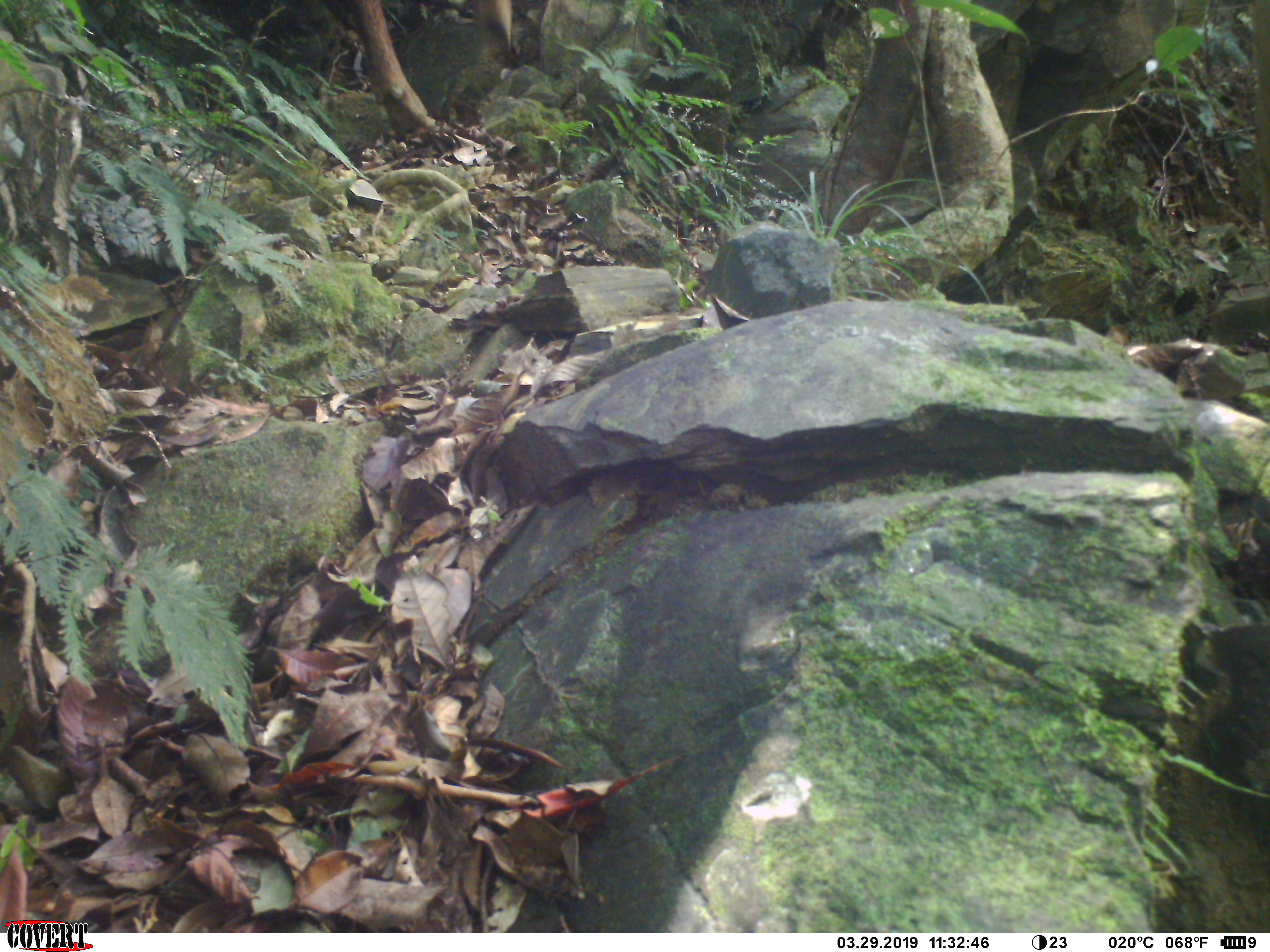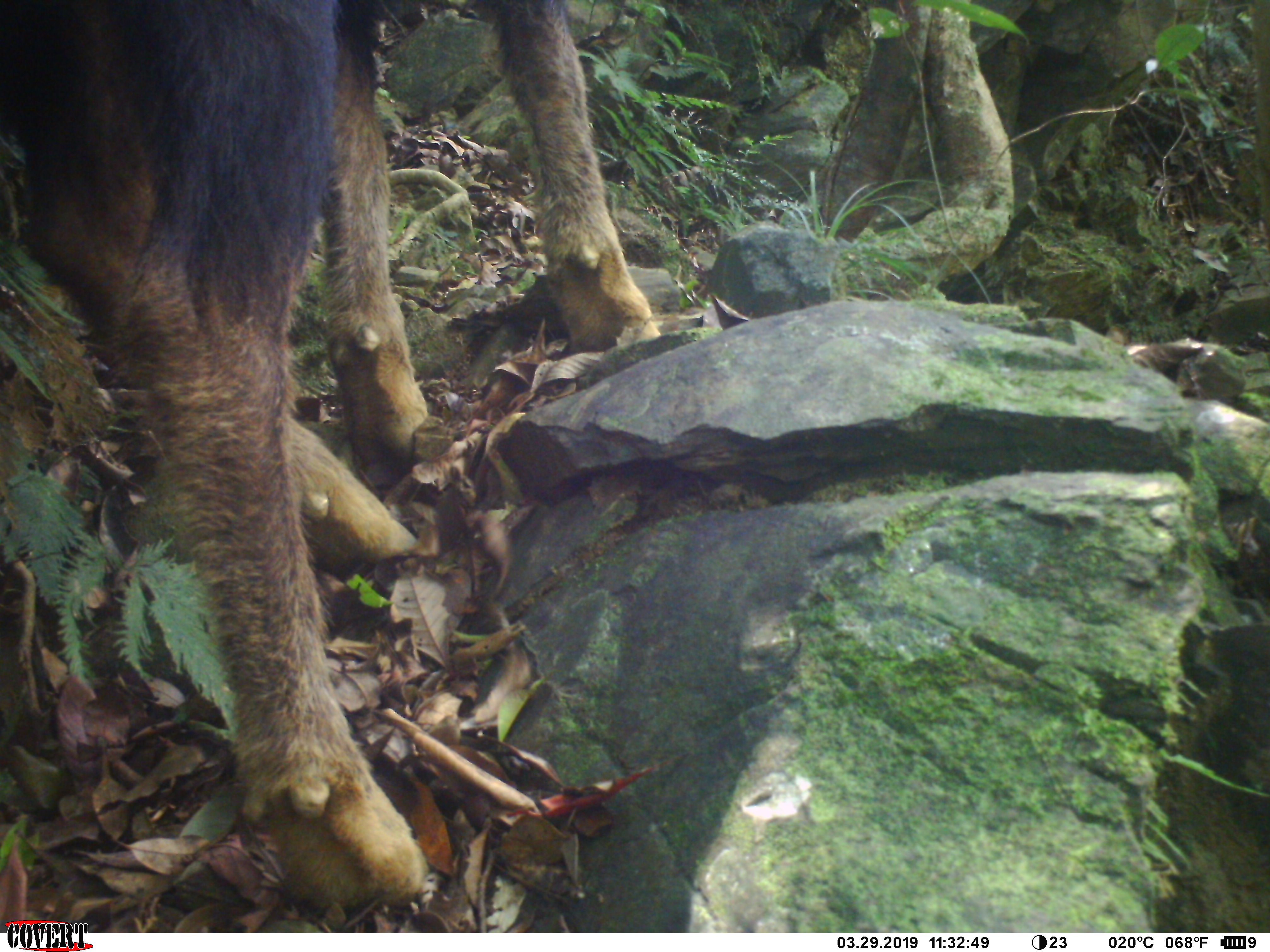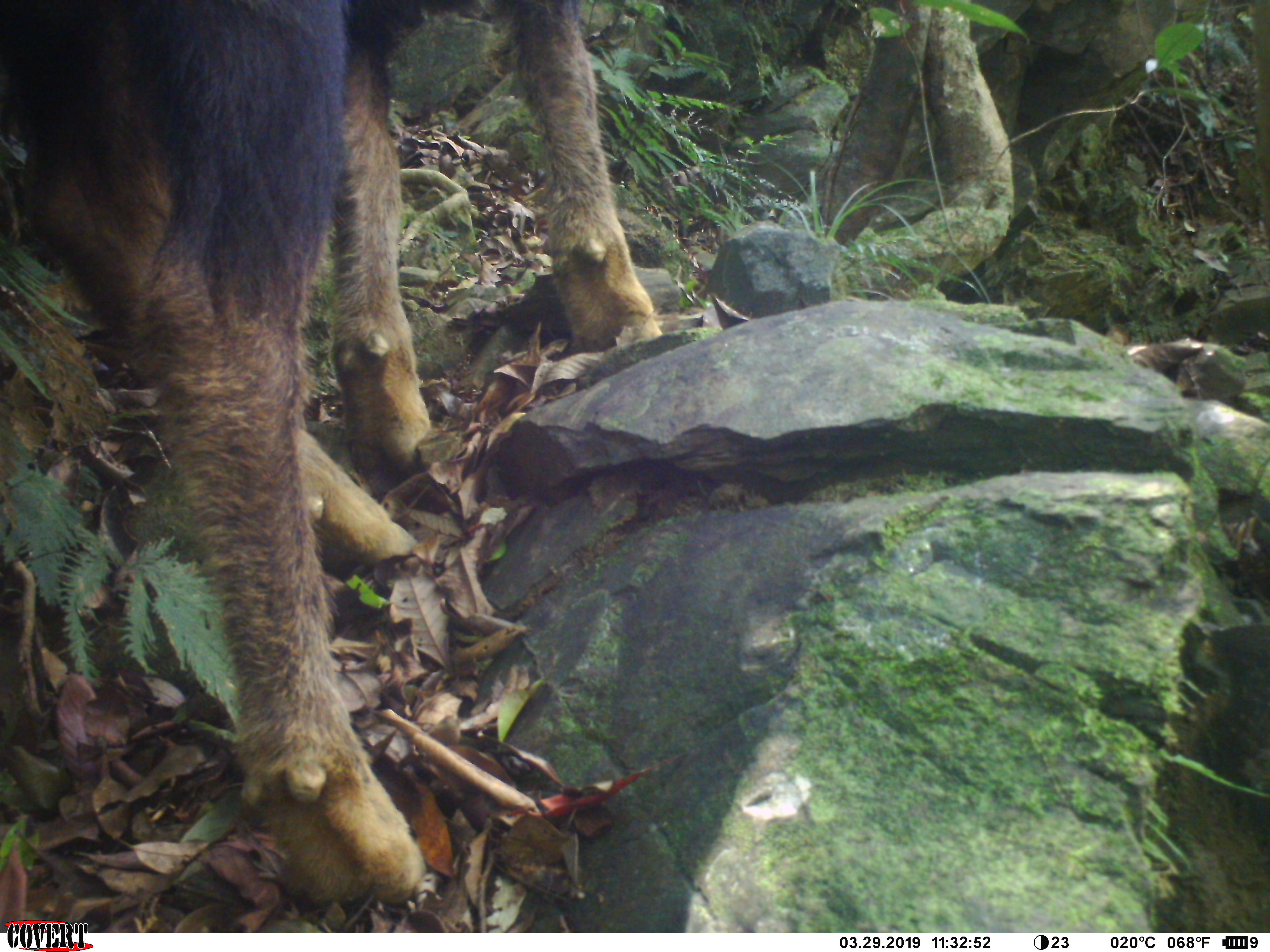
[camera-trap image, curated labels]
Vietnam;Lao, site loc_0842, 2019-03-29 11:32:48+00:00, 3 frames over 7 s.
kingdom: Animalia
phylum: Chordata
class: Mammalia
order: Artiodactyla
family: Bovidae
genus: Capricornis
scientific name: Capricornis sumatraensis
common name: chinese serow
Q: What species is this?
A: Chinese serow (Capricornis sumatraensis).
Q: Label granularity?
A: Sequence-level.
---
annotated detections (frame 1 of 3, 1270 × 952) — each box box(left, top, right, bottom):
chinese serow: box(354, 0, 511, 137)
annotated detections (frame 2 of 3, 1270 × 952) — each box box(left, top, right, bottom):
chinese serow: box(0, 0, 664, 908)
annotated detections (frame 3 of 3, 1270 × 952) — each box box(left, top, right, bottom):
chinese serow: box(0, 0, 664, 908)